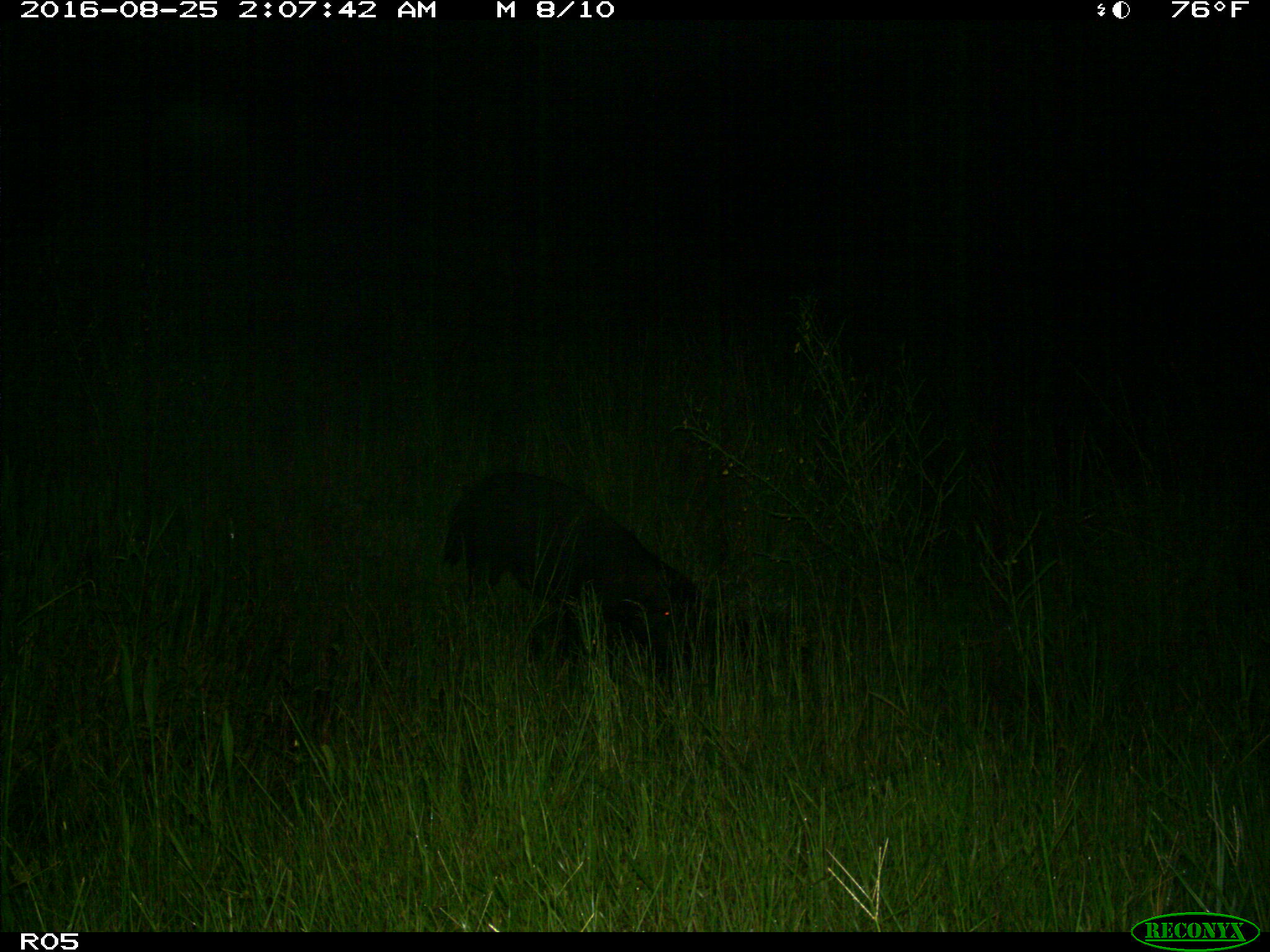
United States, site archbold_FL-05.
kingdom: Animalia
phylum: Chordata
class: Mammalia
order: Artiodactyla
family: Suidae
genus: Sus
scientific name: Sus scrofa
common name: wild boar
Sus scrofa (wild boar).